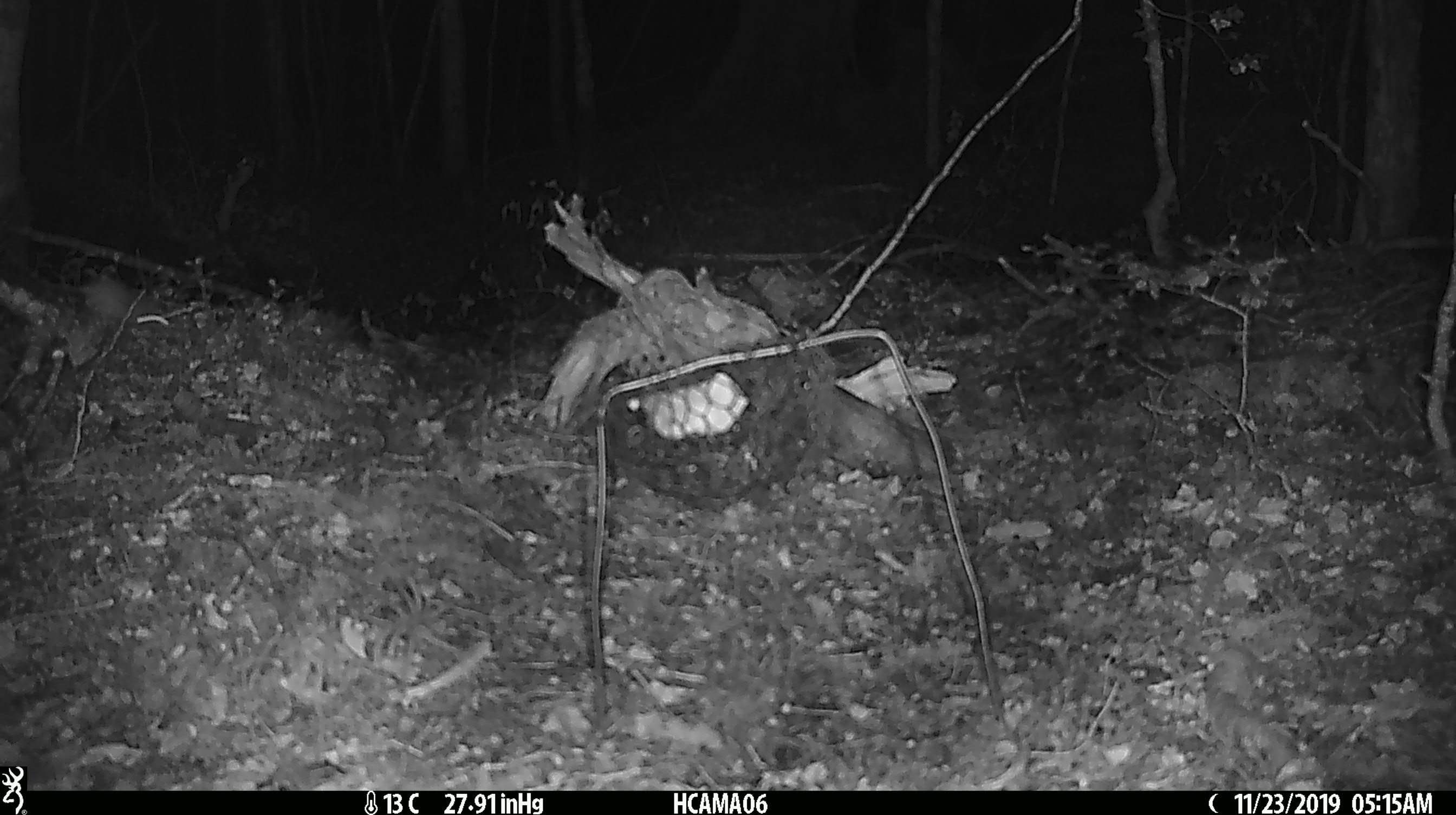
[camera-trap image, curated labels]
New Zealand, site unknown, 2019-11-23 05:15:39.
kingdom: Animalia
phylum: Chordata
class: Mammalia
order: Rodentia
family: Muridae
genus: Mus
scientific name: Mus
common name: mouse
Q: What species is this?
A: Mouse (Mus).